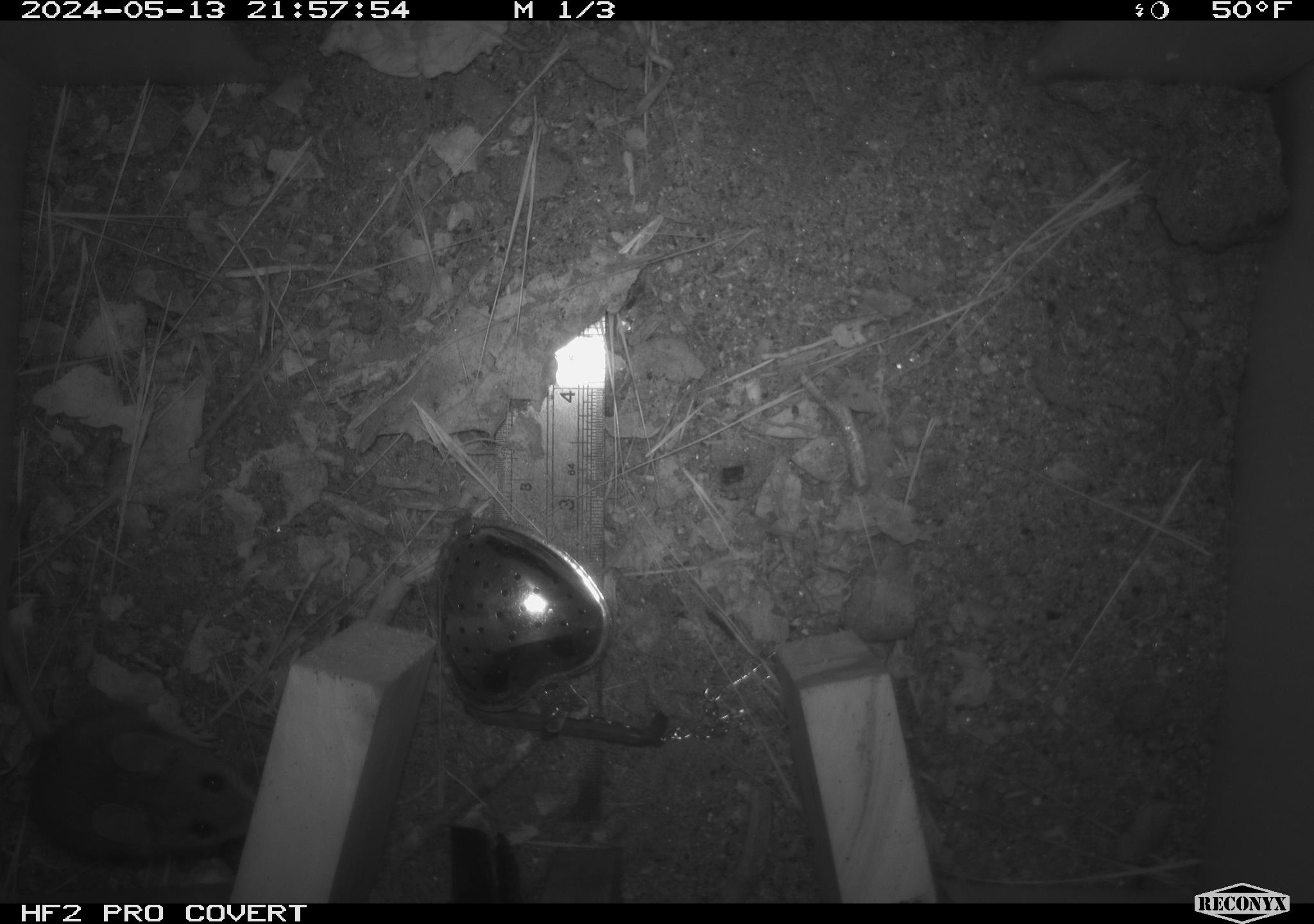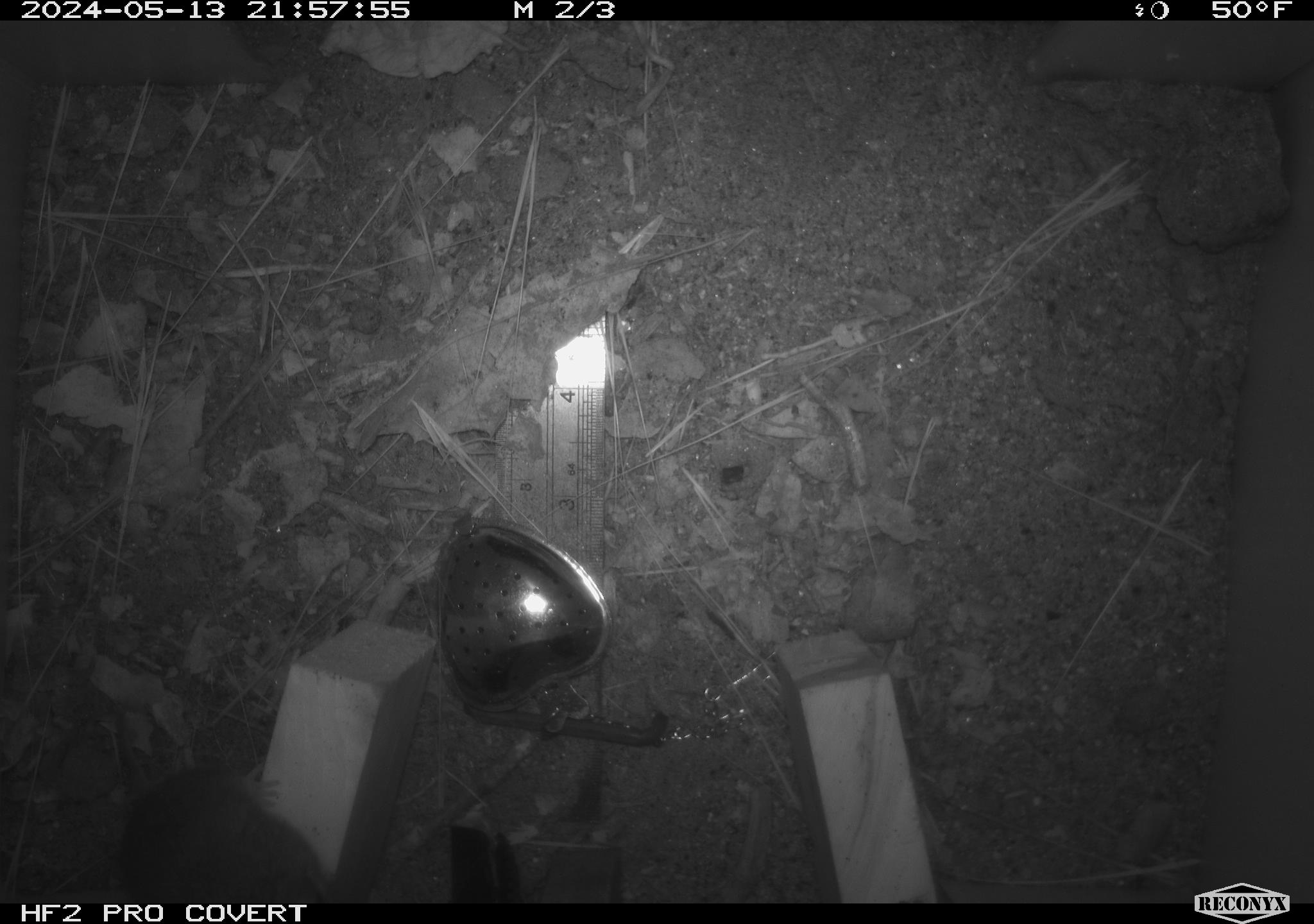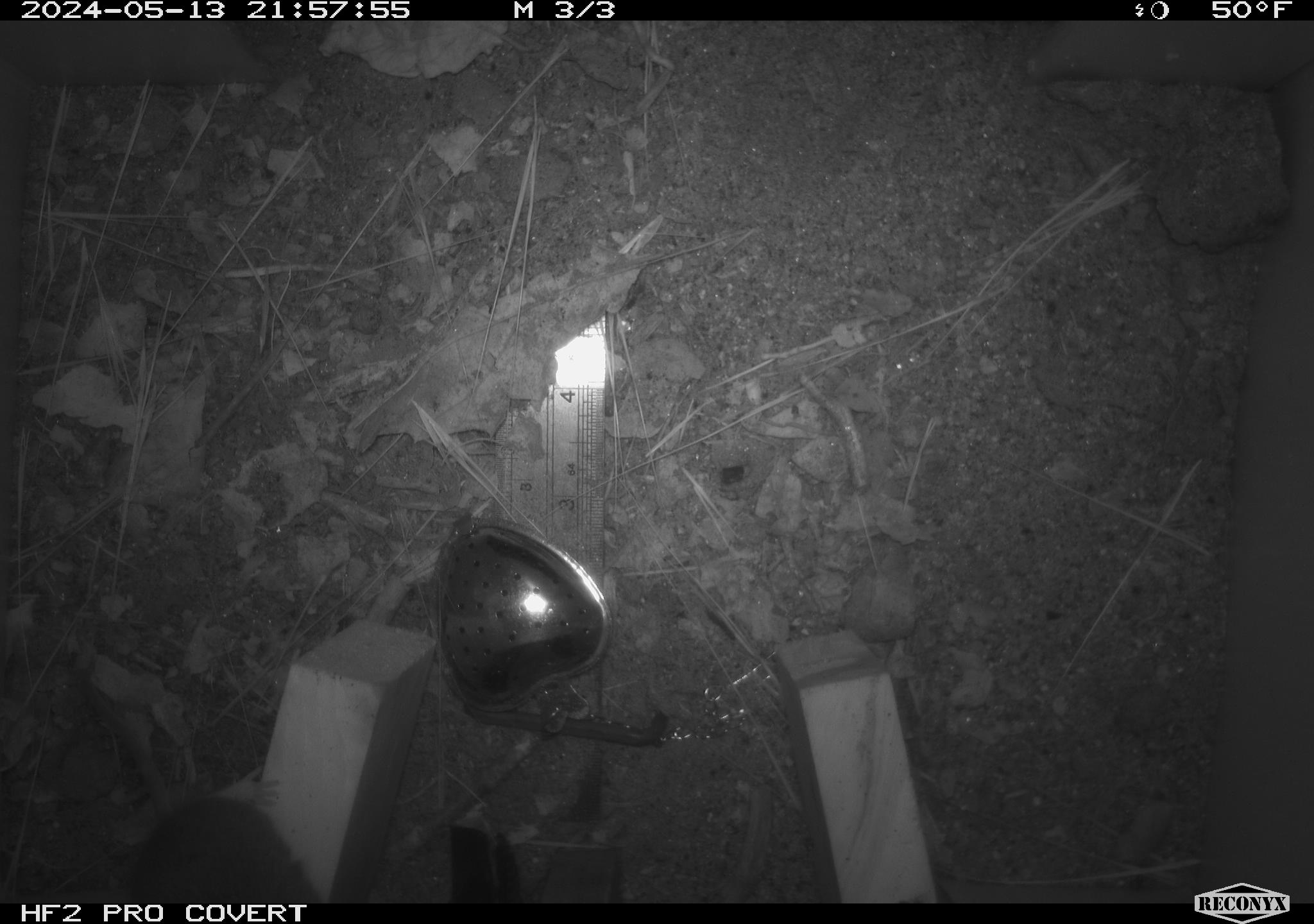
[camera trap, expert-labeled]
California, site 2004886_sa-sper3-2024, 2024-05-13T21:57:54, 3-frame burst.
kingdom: Animalia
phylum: Chordata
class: Mammalia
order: Rodentia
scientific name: Rodentia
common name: mouse species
Mouse species (Rodentia).